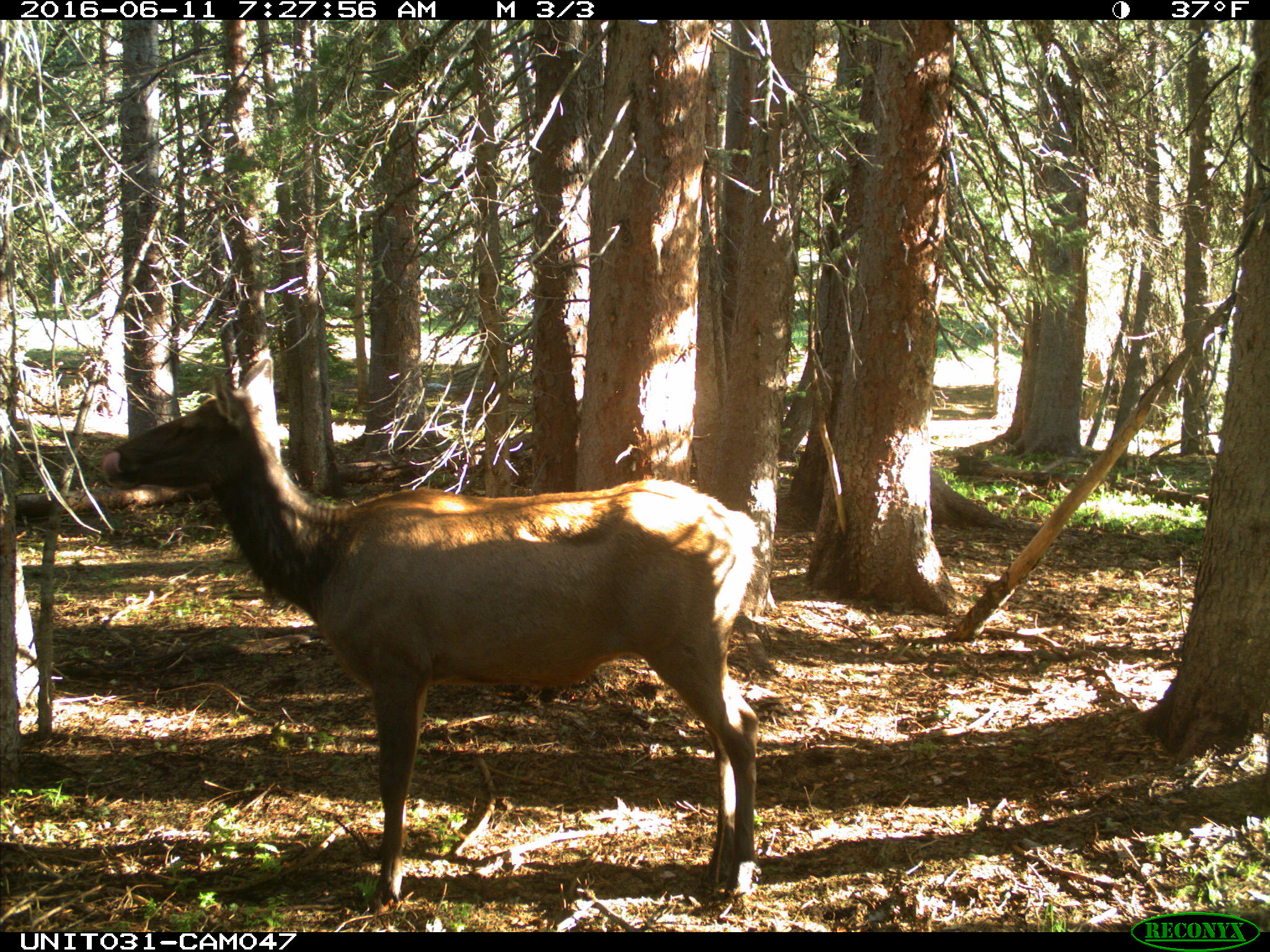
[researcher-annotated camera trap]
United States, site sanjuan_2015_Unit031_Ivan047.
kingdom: Animalia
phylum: Chordata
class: Mammalia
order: Artiodactyla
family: Cervidae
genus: Cervus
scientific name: Cervus elaphus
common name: red deer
Cervus elaphus (red deer).